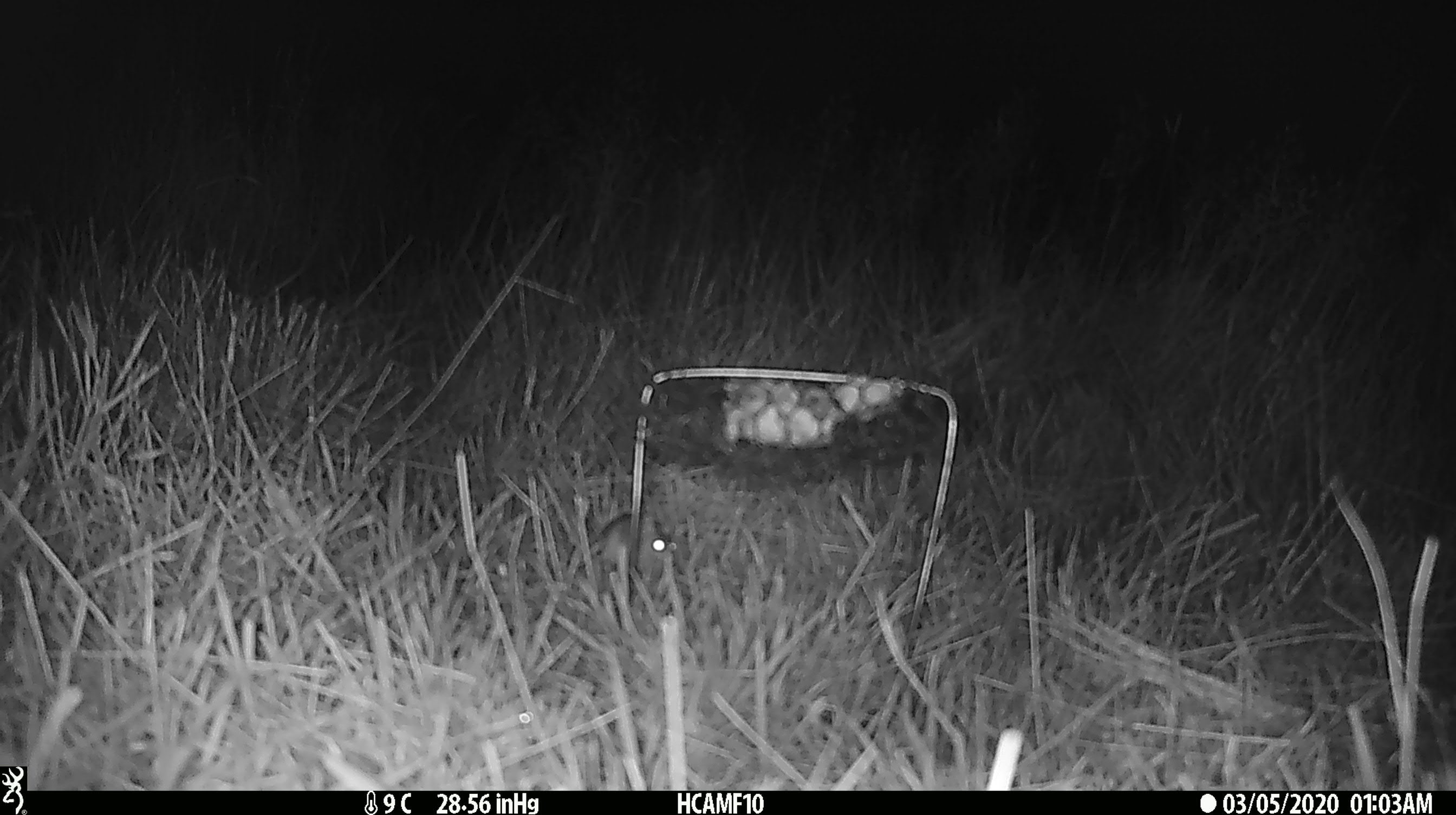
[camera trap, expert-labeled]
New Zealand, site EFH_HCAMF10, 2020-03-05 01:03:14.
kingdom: Animalia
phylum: Chordata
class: Mammalia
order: Rodentia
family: Muridae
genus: Mus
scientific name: Mus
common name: mouse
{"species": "mouse (Mus)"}